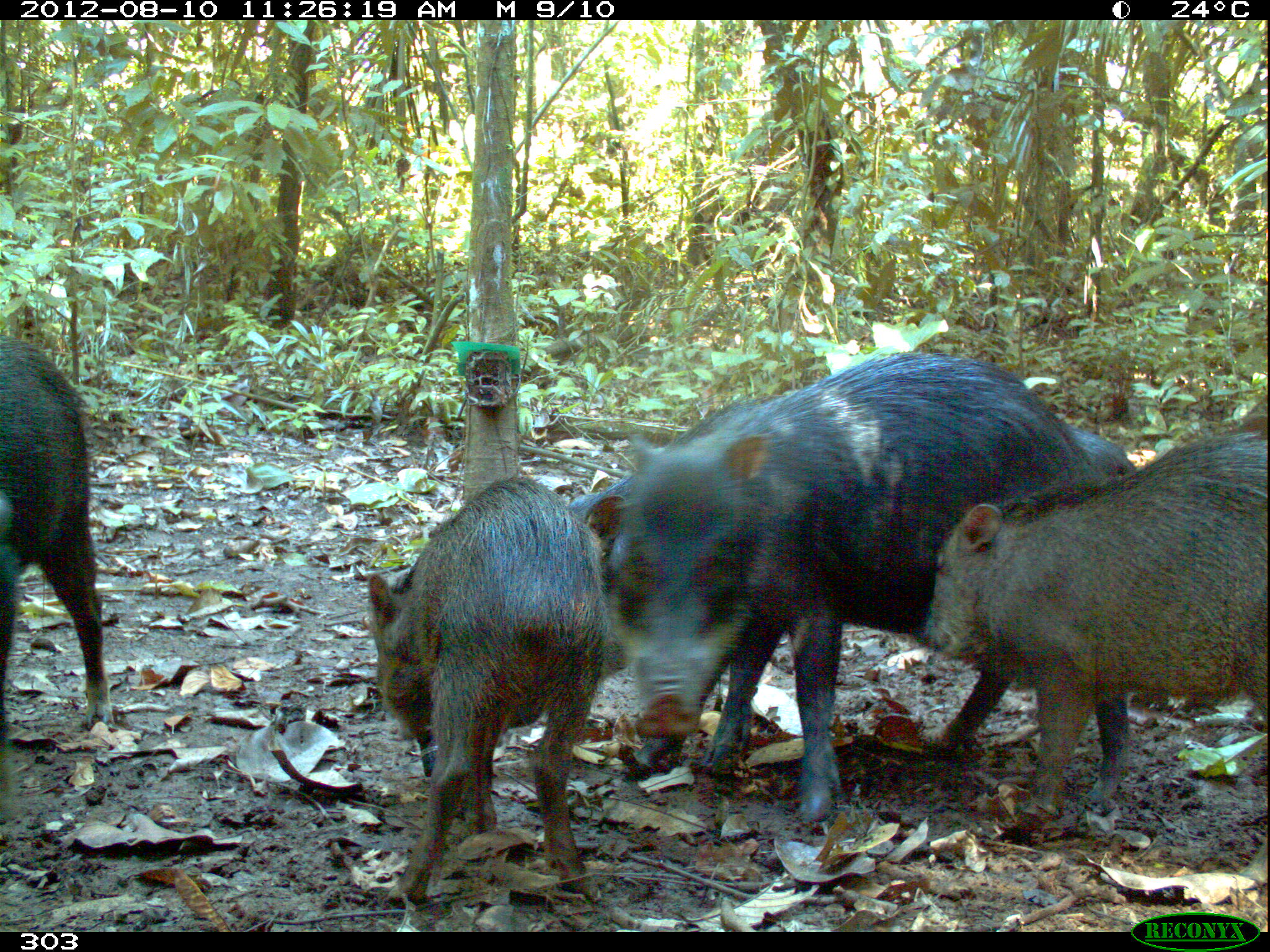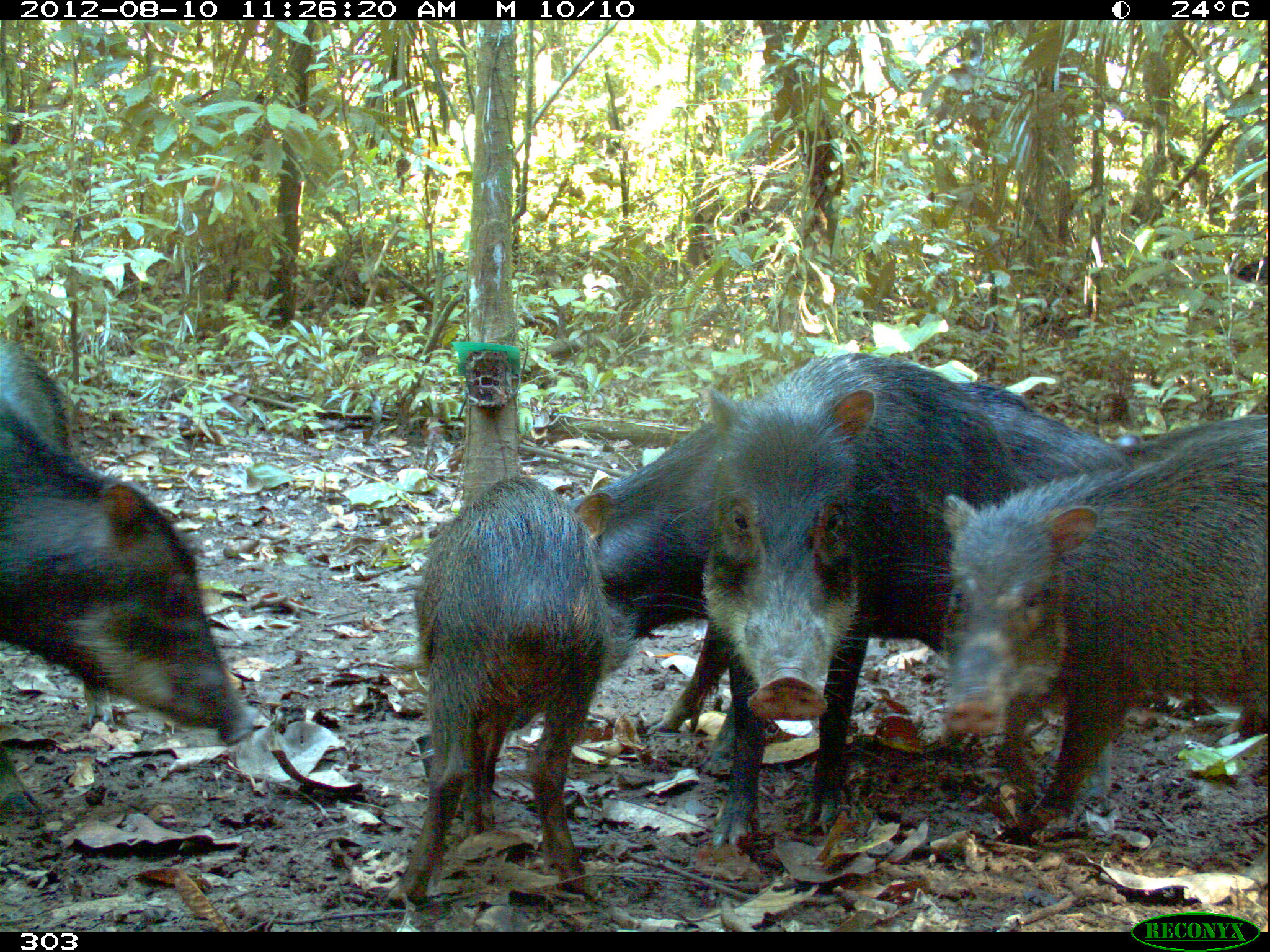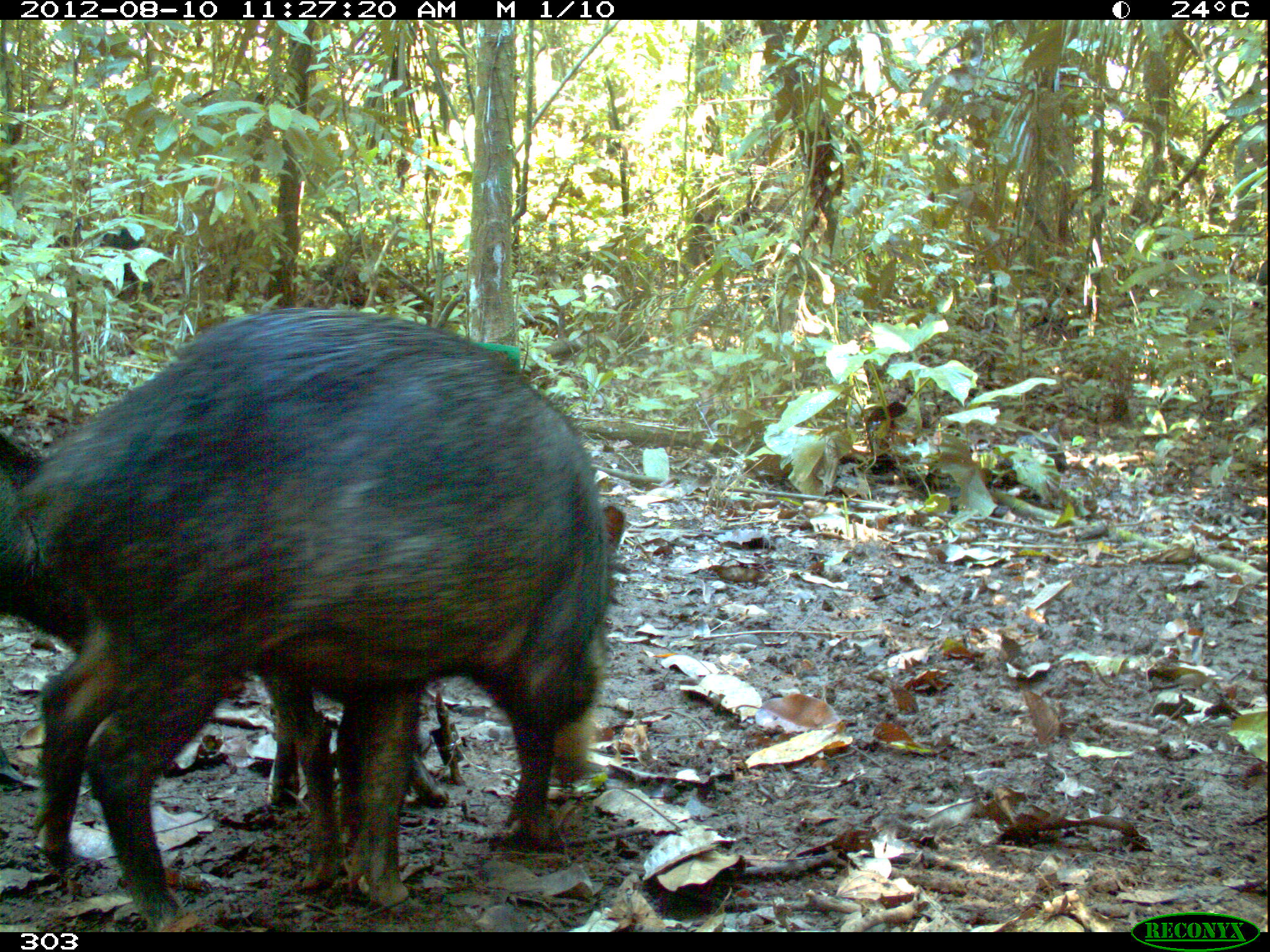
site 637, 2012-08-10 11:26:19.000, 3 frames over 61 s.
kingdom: Animalia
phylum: Chordata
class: Mammalia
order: Artiodactyla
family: Tayassuidae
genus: Tayassu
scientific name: Tayassu pecari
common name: white-lipped peccary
Tayassu pecari (white-lipped peccary).